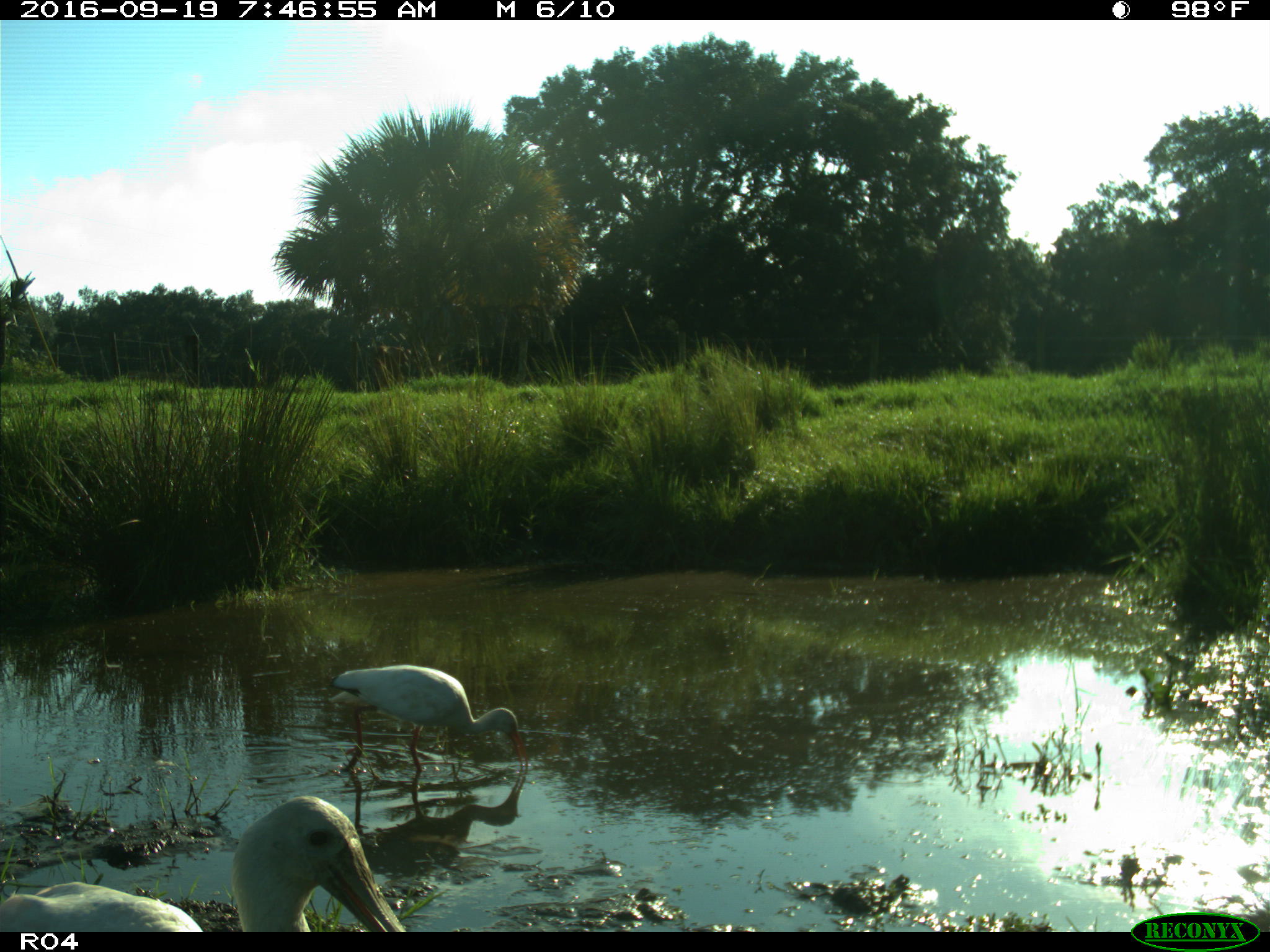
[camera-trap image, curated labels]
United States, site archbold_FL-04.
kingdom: Animalia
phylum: Chordata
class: Aves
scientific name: Aves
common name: birds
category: unidentified bird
Unidentified bird (birds) (Aves).